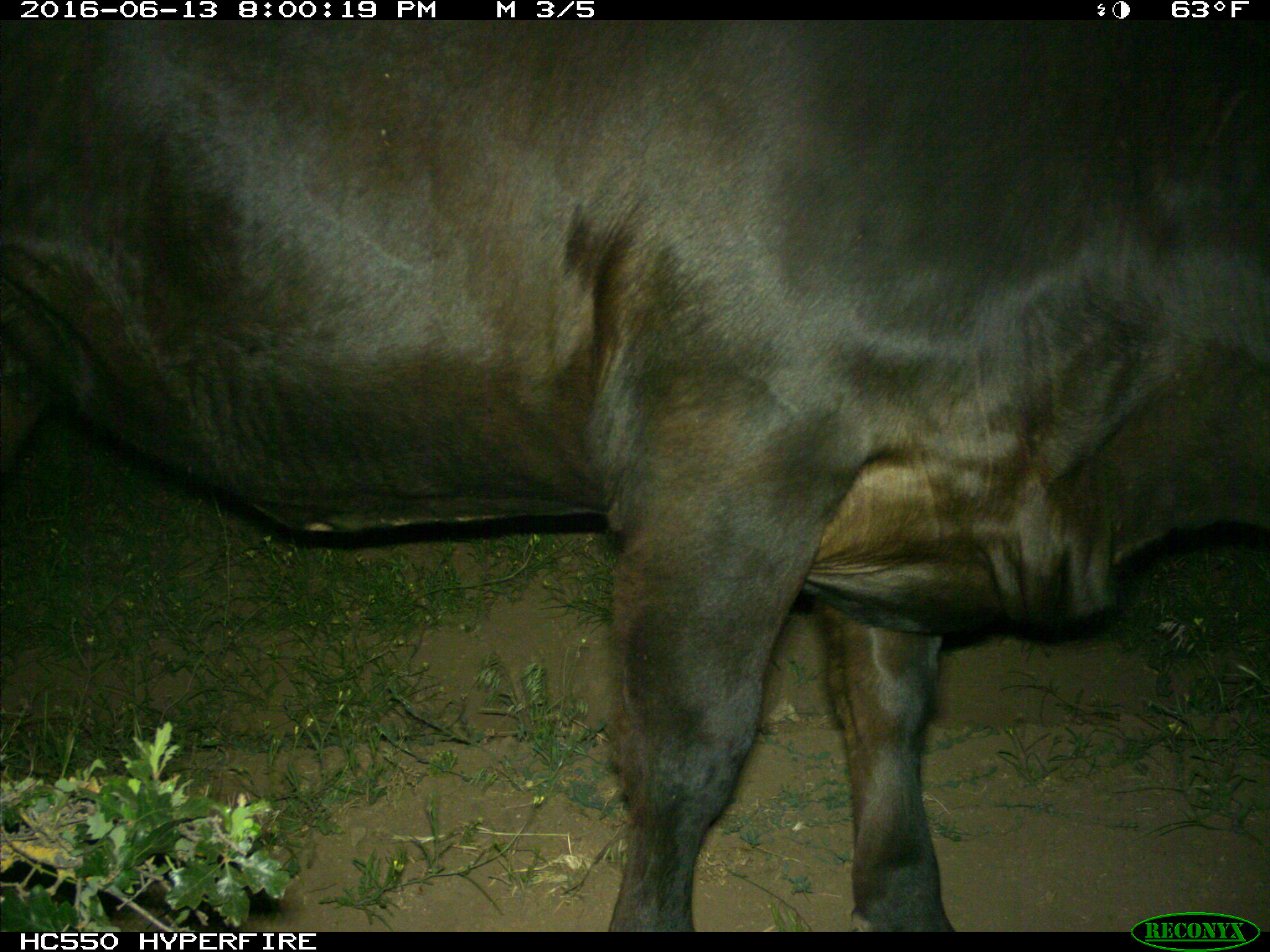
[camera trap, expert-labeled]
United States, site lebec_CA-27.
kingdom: Animalia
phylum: Chordata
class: Mammalia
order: Artiodactyla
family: Bovidae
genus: Bos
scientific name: Bos taurus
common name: domestic cow